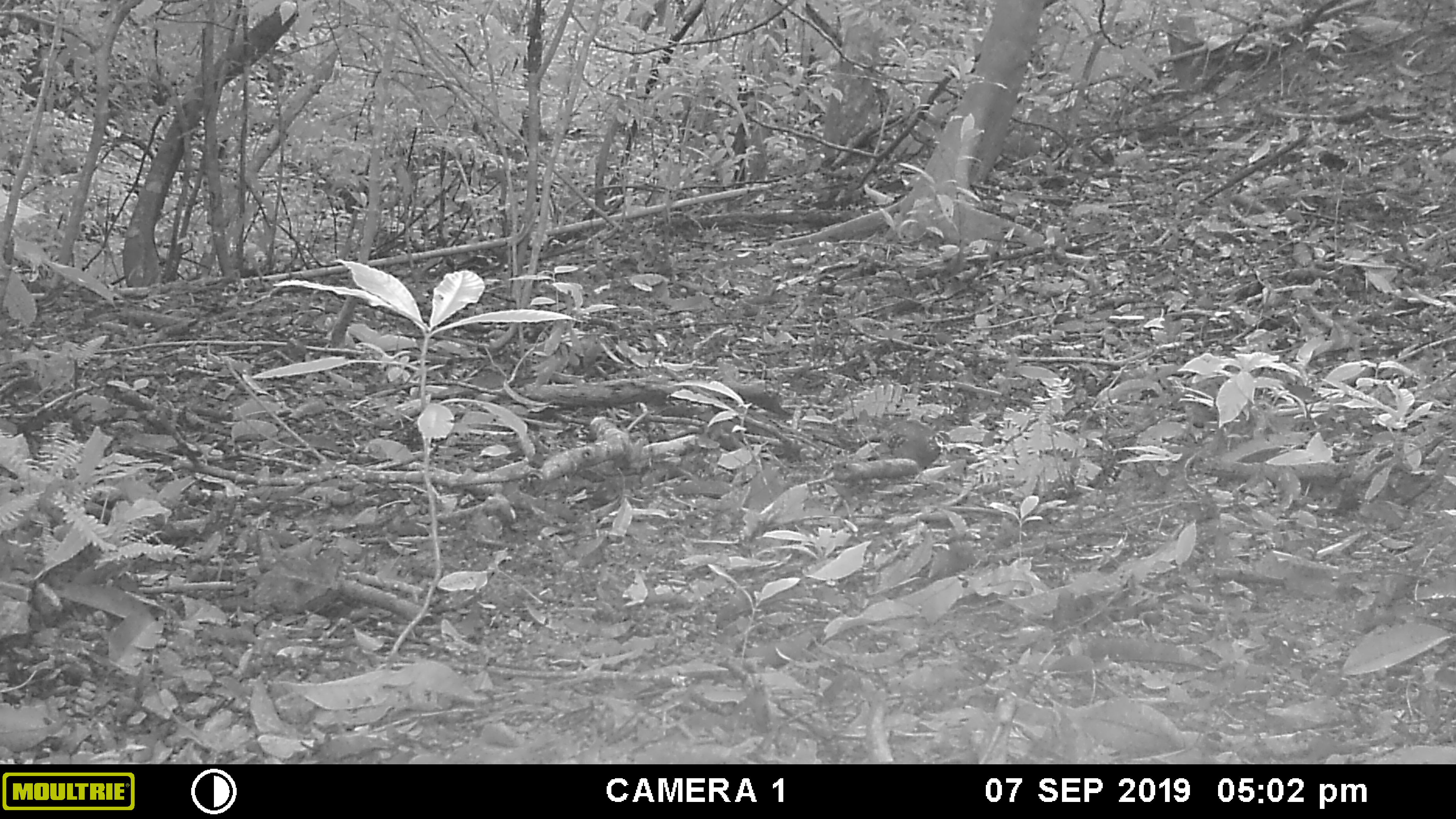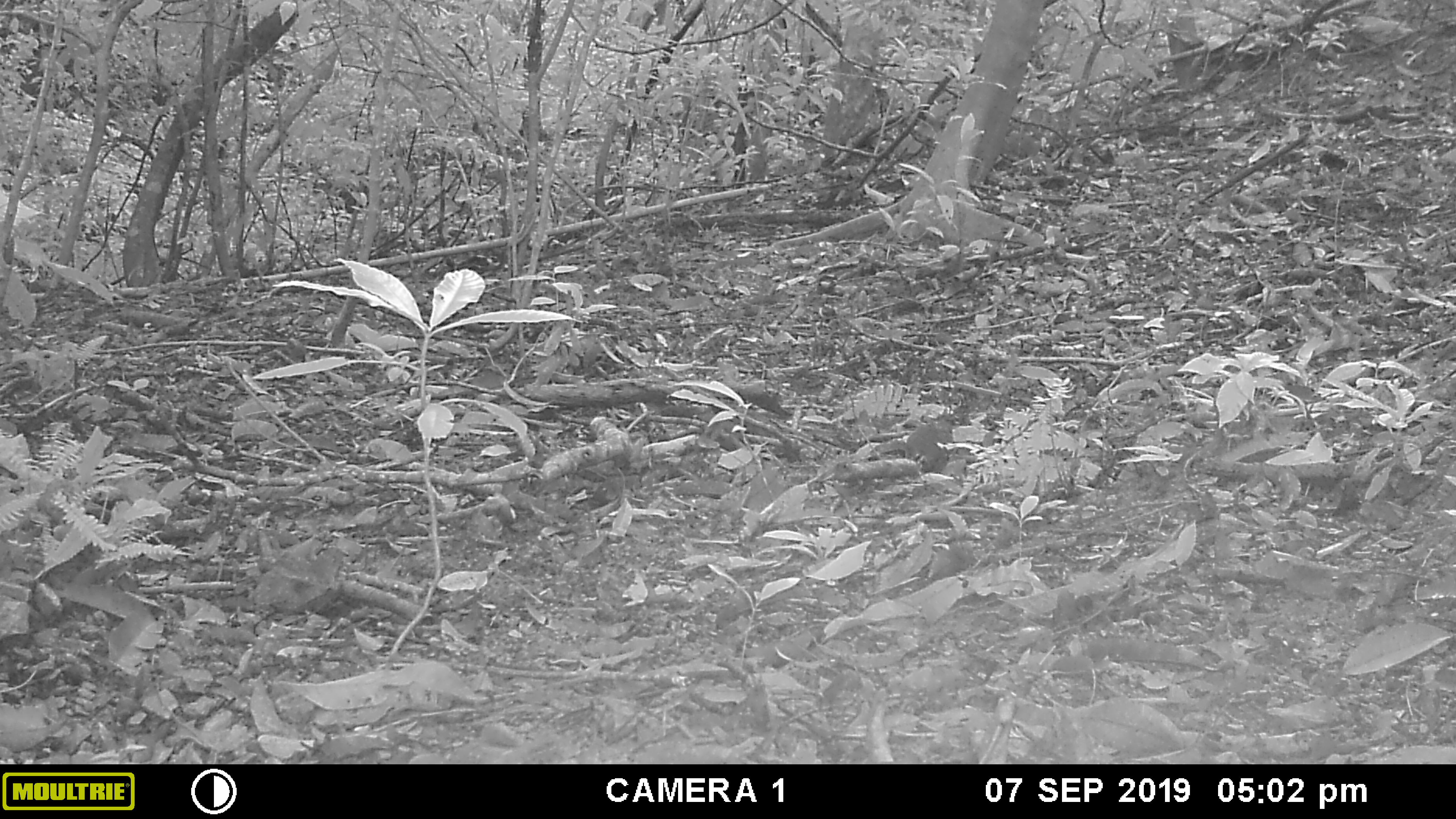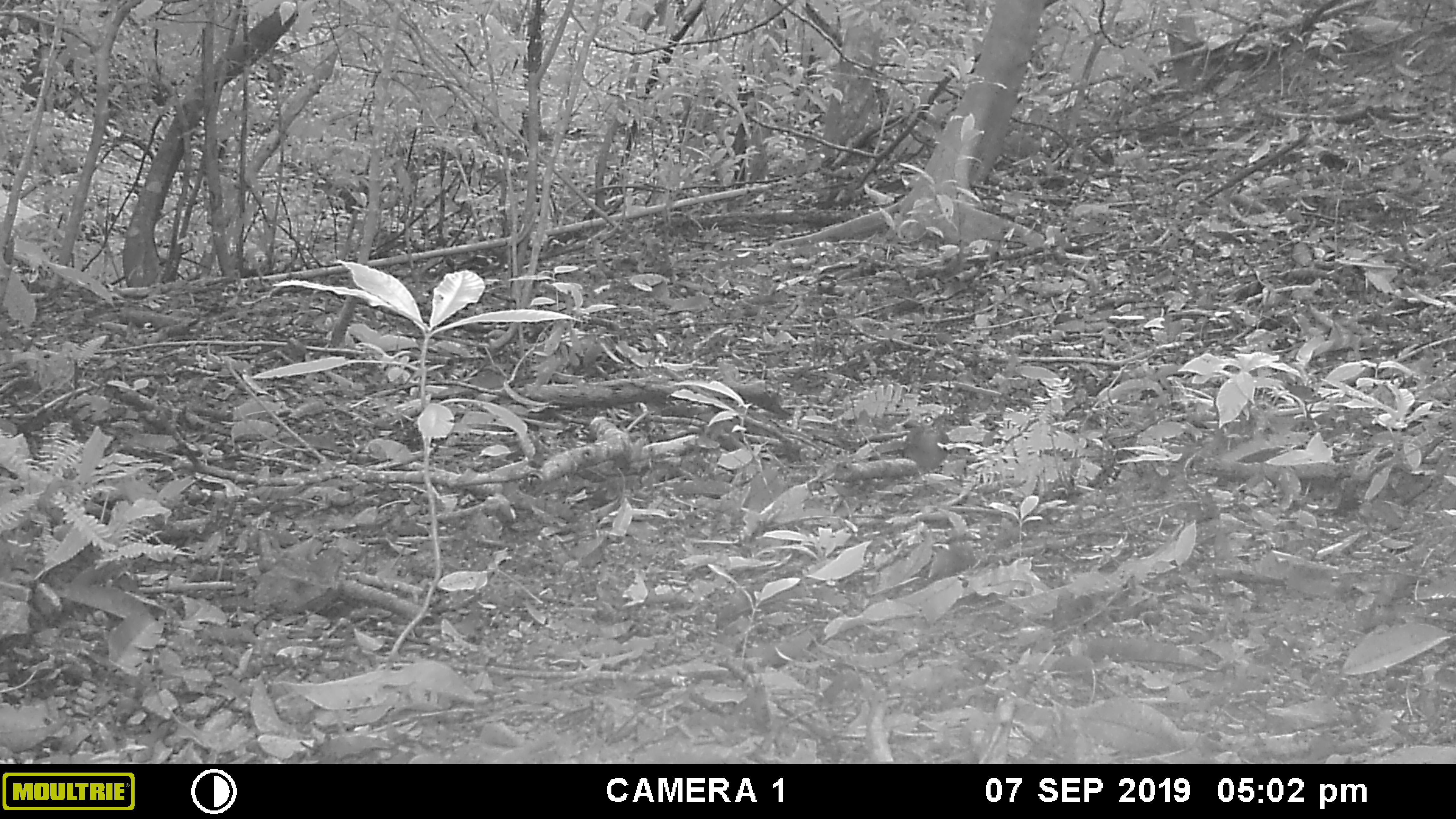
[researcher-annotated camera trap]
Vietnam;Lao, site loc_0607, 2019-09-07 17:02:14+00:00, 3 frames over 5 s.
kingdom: Animalia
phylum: Chordata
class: Aves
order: Galliformes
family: Phasianidae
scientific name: Phasianidae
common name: partridge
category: unidentified partridge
Unidentified partridge (partridge) (Phasianidae). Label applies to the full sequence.